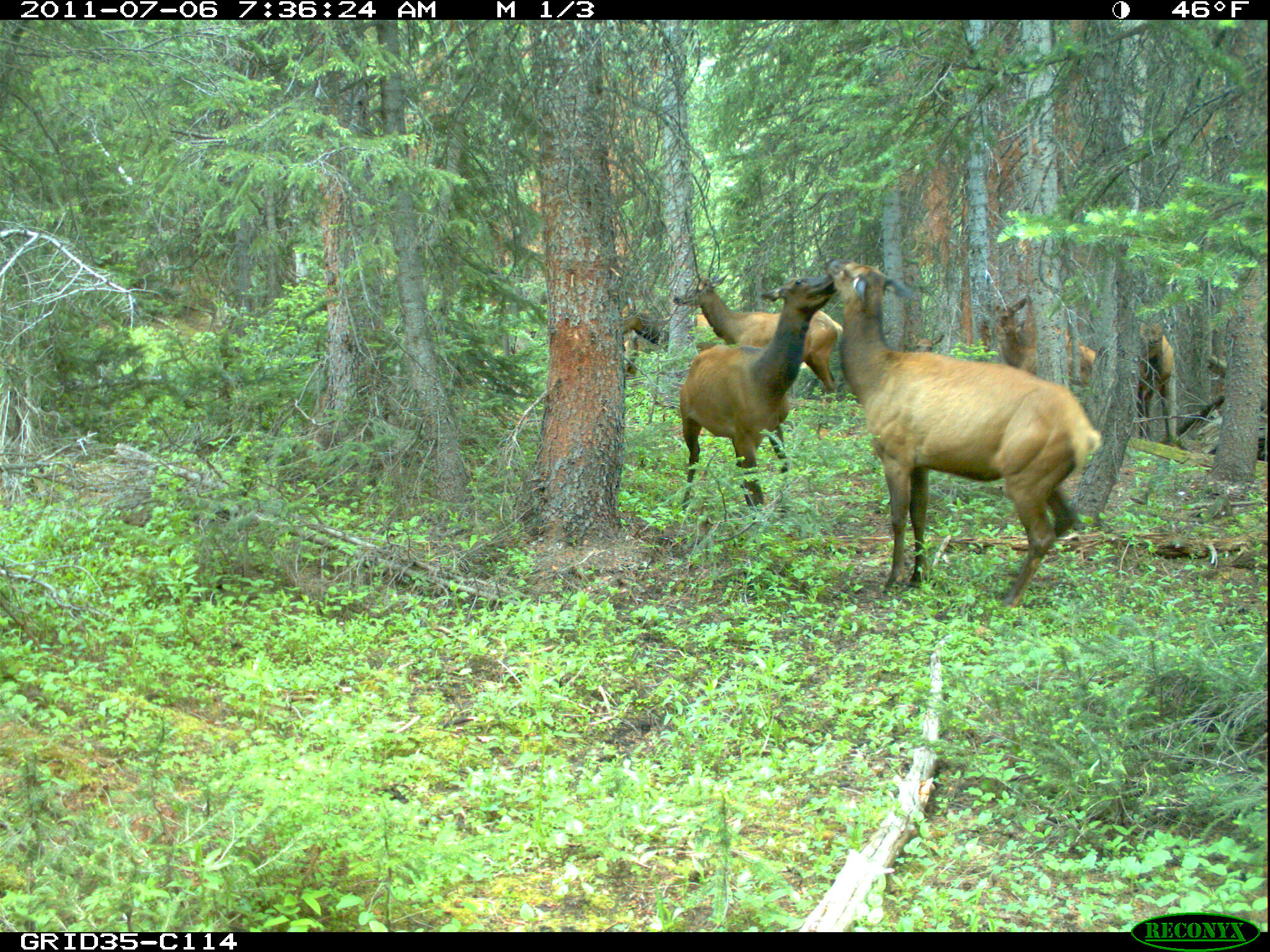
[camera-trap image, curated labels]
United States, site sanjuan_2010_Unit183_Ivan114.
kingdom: Animalia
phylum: Chordata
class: Mammalia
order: Artiodactyla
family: Cervidae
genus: Cervus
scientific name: Cervus elaphus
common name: red deer